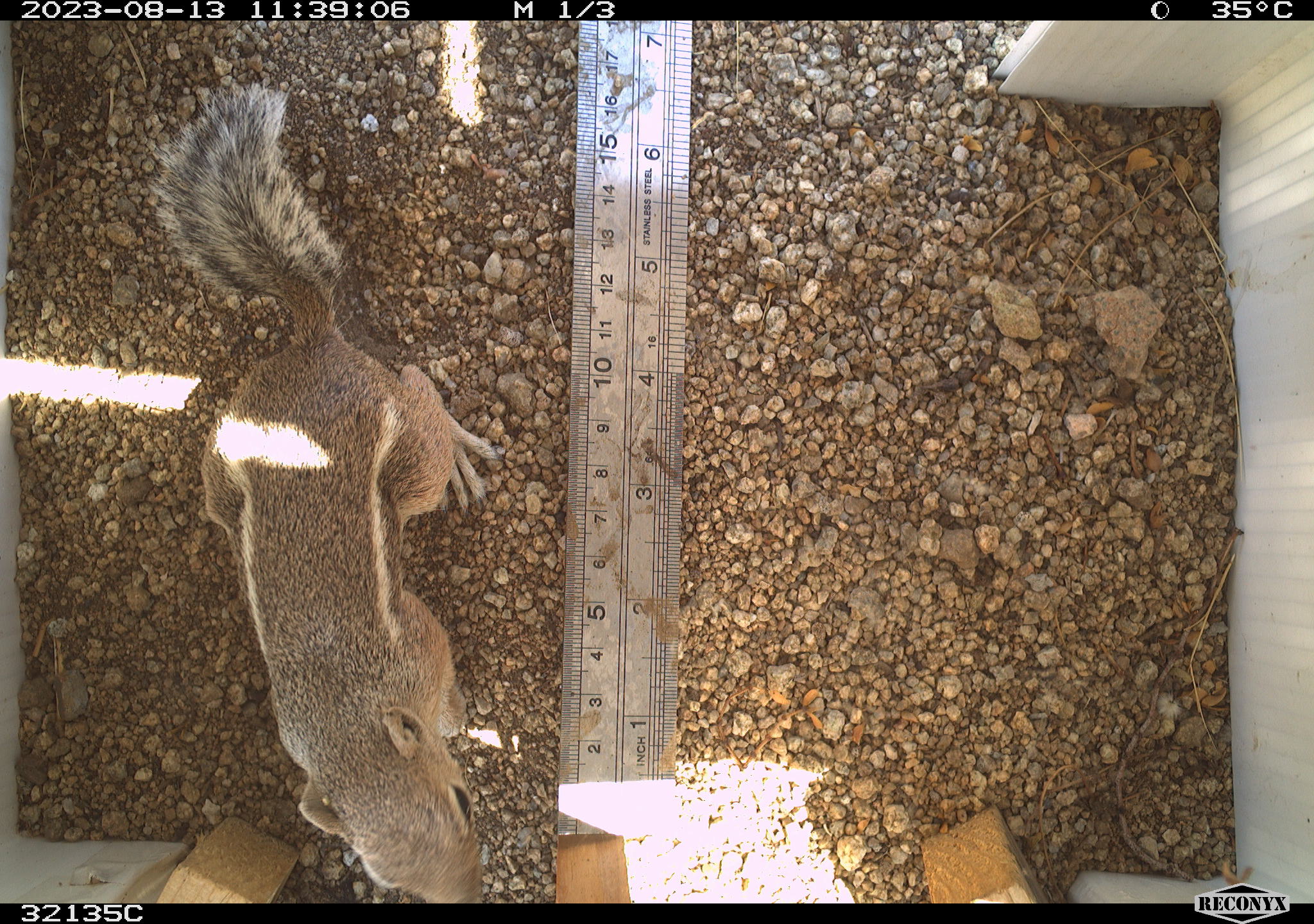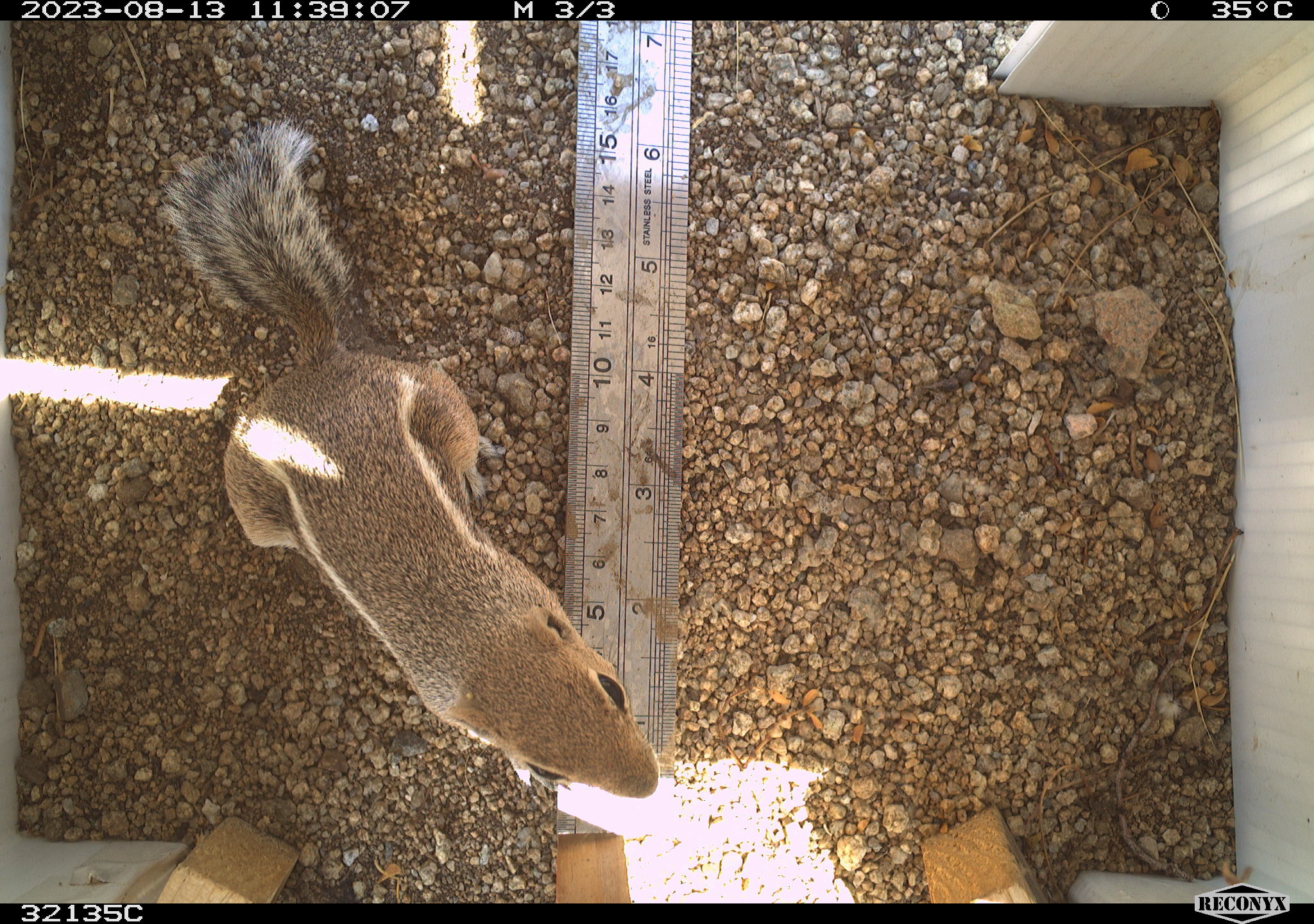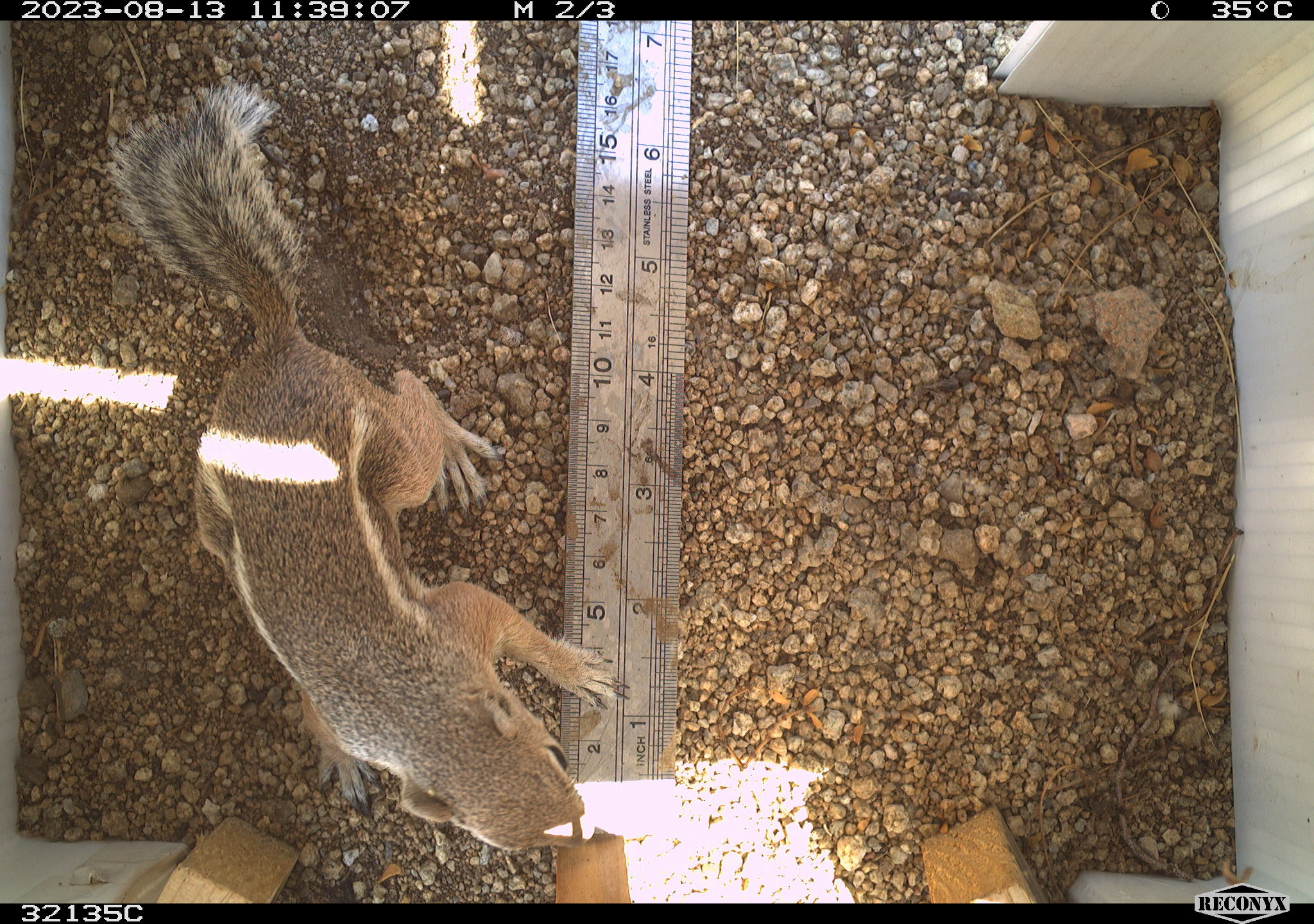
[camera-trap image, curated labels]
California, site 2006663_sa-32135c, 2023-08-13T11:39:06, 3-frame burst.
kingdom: Animalia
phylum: Chordata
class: Mammalia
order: Rodentia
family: Sciuridae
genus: Ammospermophilus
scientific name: Ammospermophilus leucurus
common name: white-tailed antelope squirrel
White-tailed antelope squirrel (Ammospermophilus leucurus).